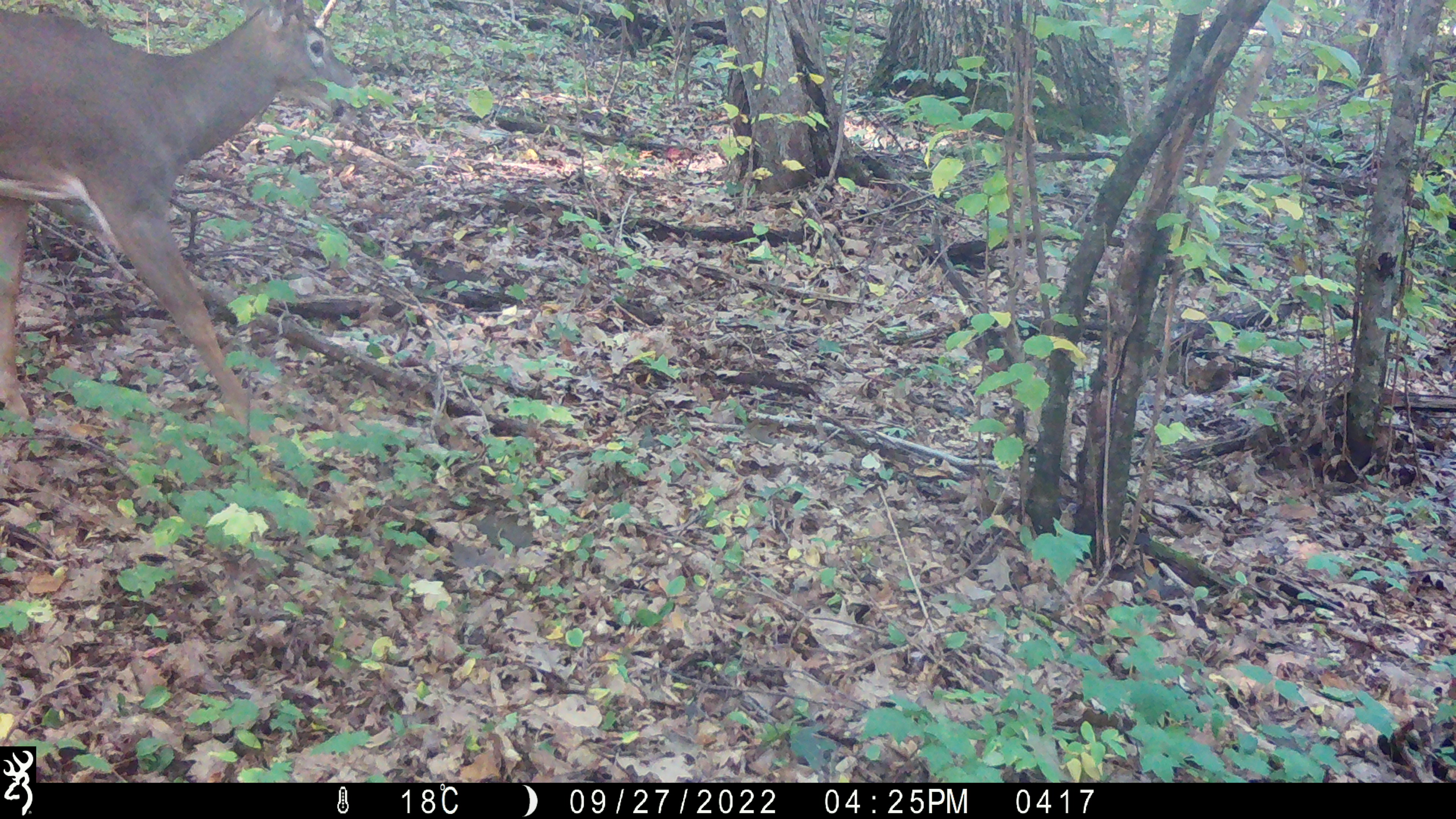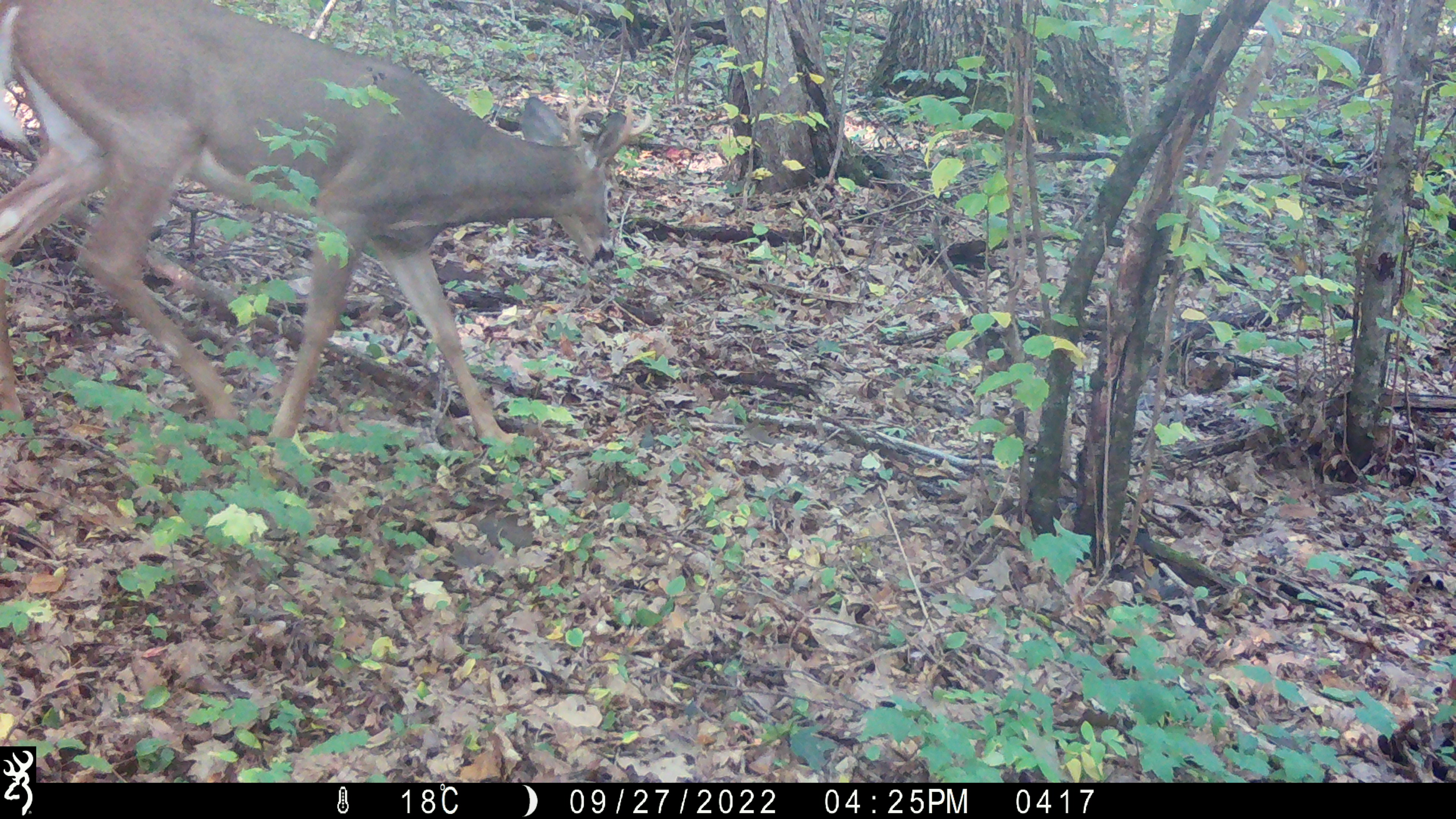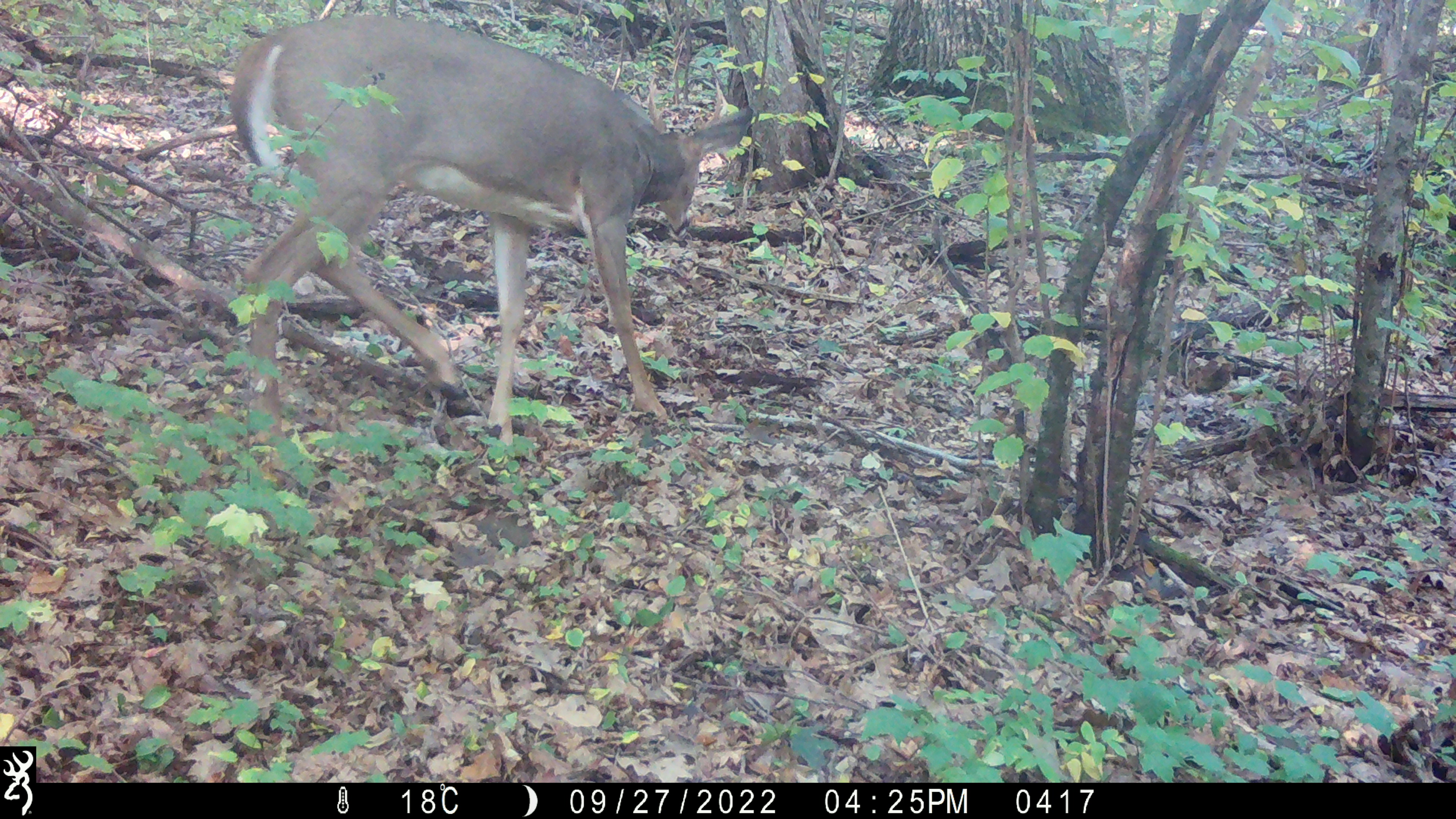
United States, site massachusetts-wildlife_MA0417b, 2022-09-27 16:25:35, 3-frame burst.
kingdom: Animalia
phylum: Chordata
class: Mammalia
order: Artiodactyla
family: Cervidae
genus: Odocoileus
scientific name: Odocoileus virginianus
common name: white-tailed deer